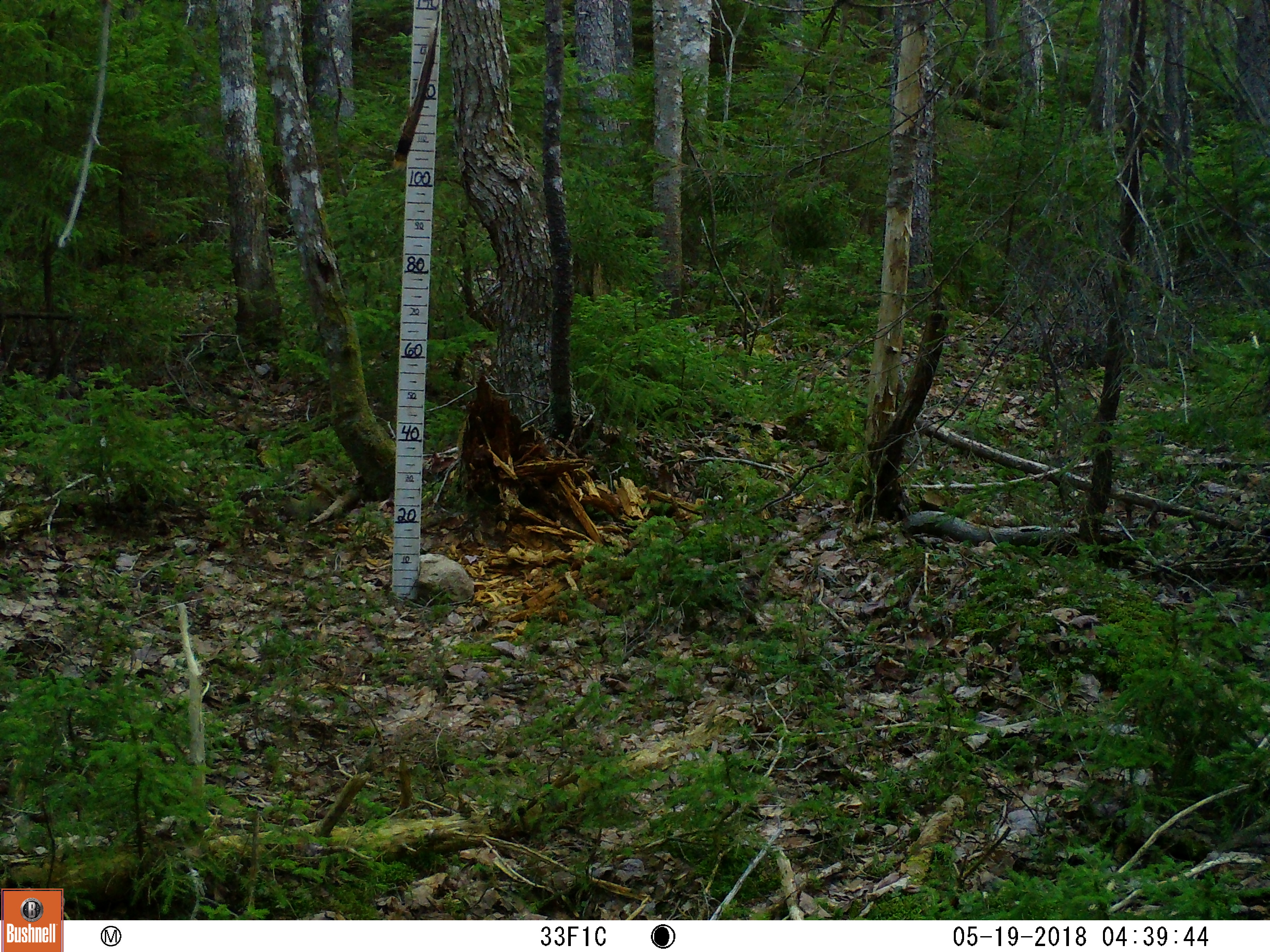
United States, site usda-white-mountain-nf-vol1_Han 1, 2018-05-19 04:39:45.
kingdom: Animalia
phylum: Chordata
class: Mammalia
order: Rodentia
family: Sciuridae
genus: Tamiasciurus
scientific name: Tamiasciurus hudsonicus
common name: red squirrel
Red squirrel (Tamiasciurus hudsonicus).